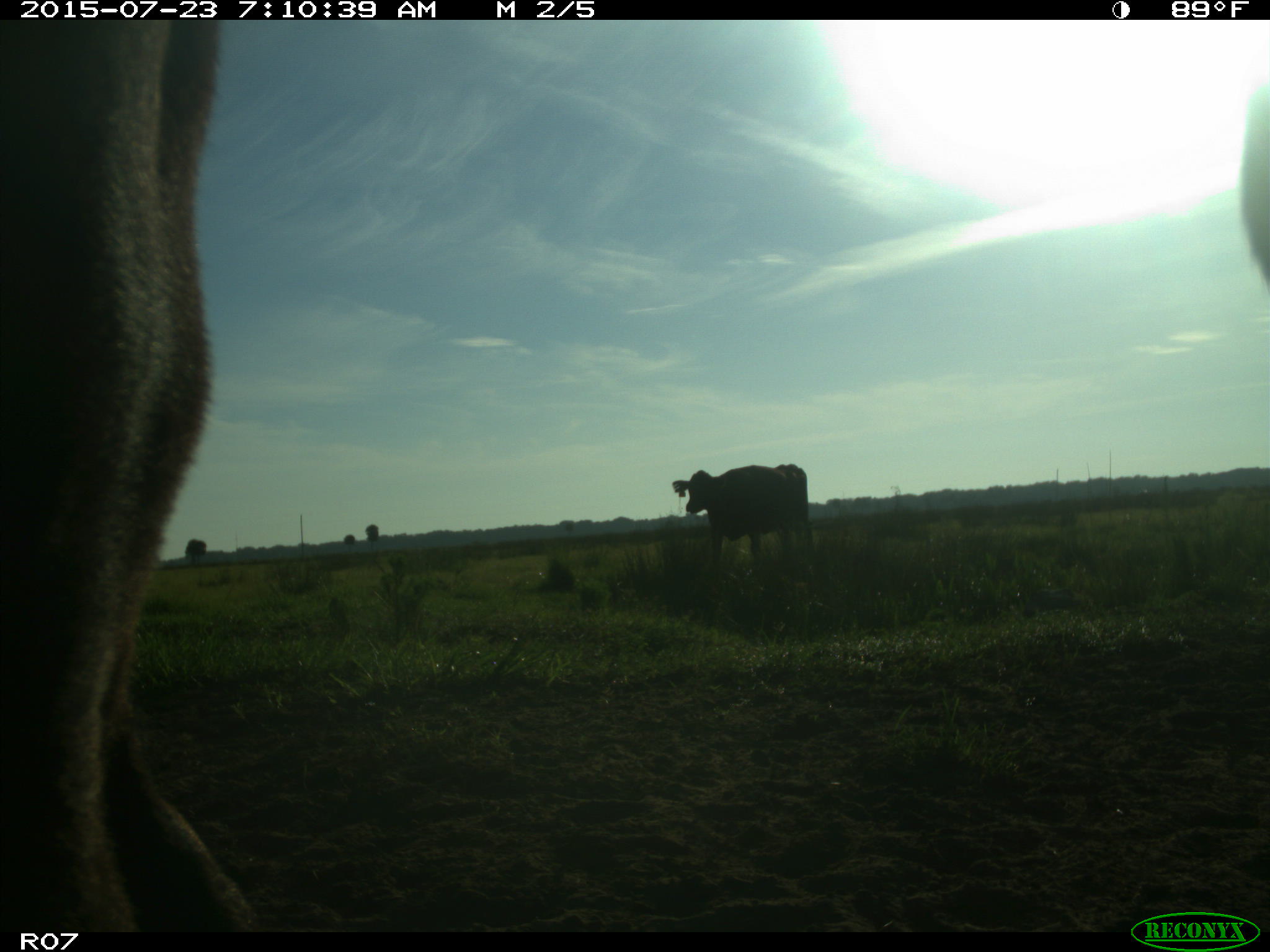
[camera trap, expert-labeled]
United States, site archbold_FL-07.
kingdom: Animalia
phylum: Chordata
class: Mammalia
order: Artiodactyla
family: Bovidae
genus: Bos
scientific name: Bos taurus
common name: domestic cow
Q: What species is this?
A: Bos taurus (domestic cow).